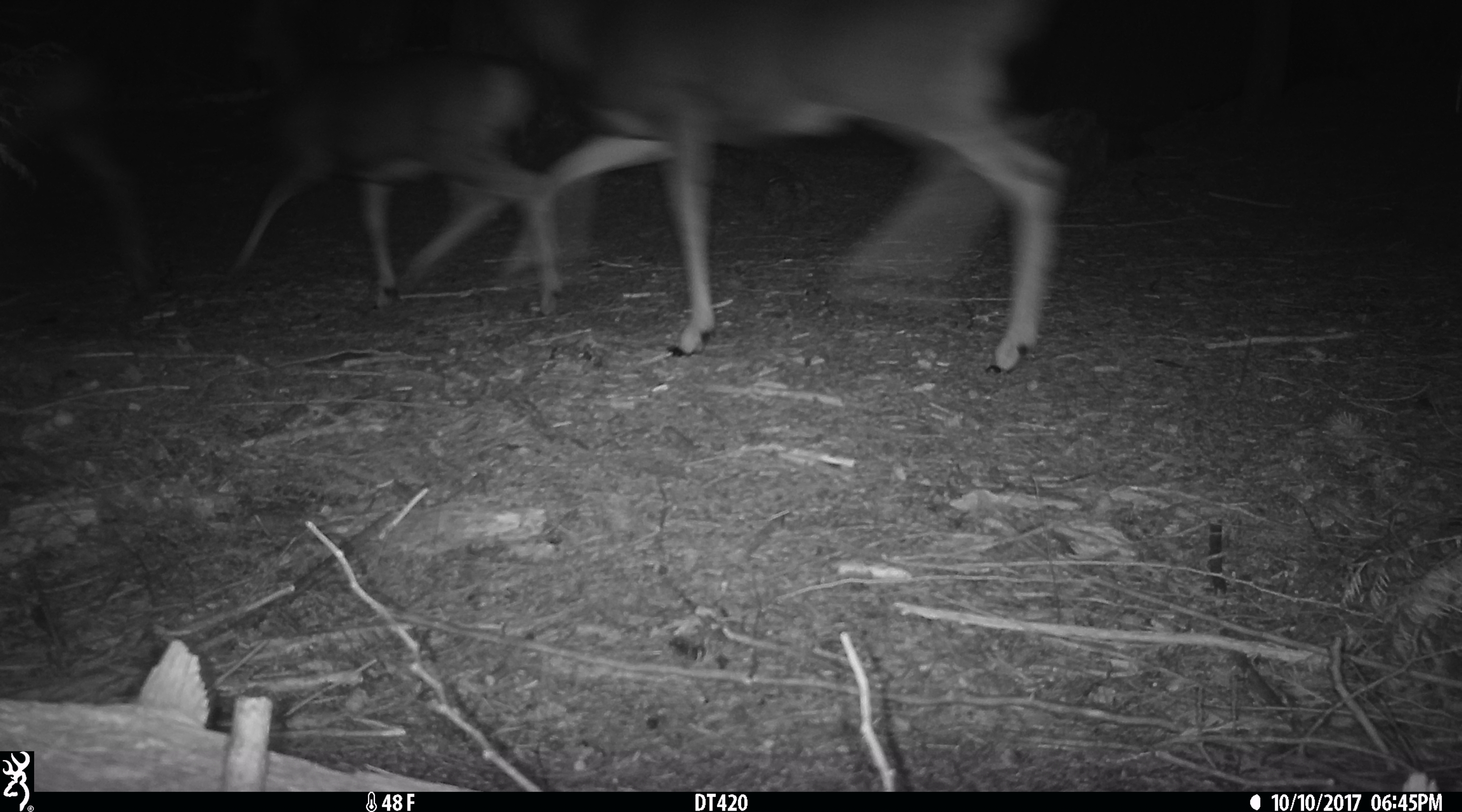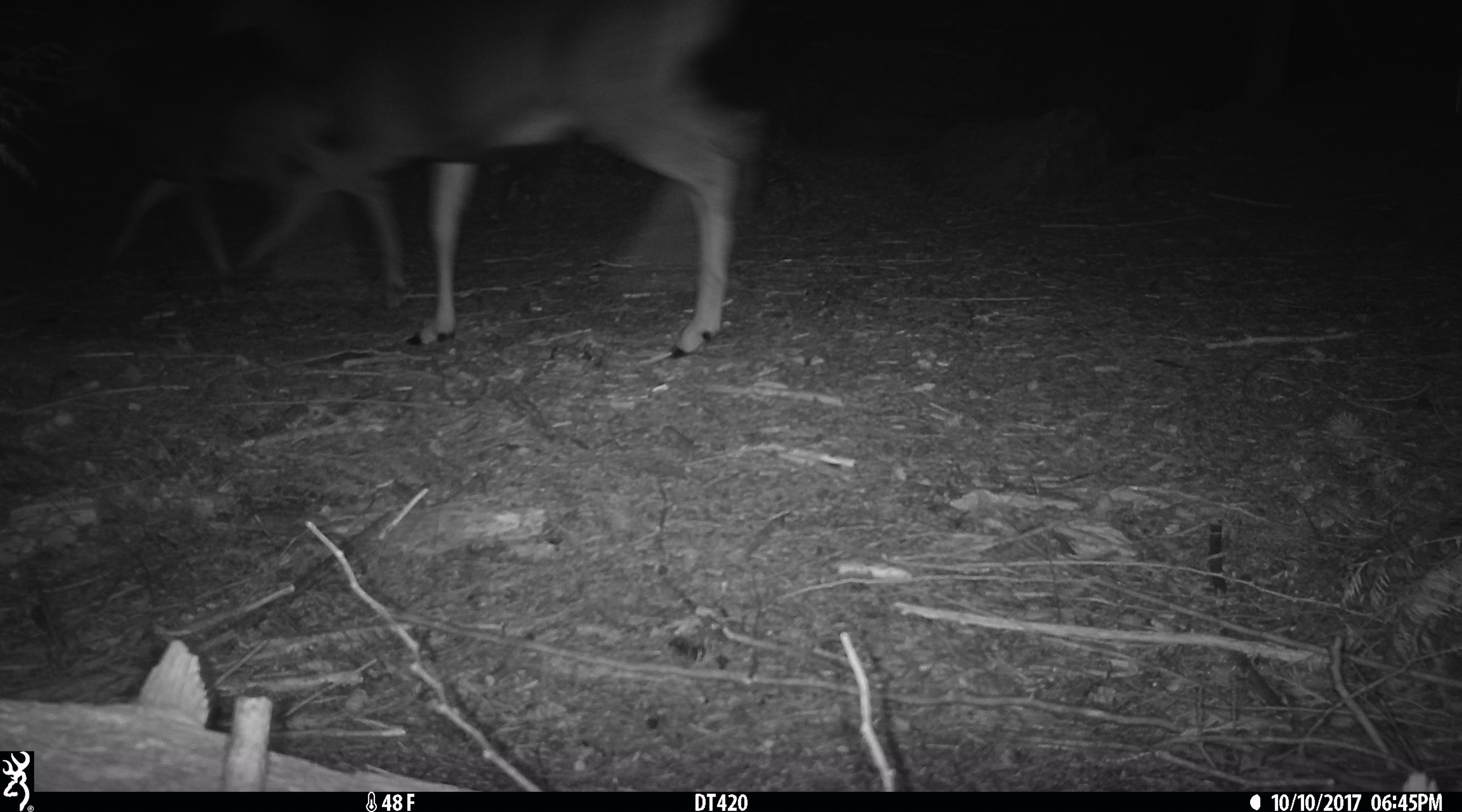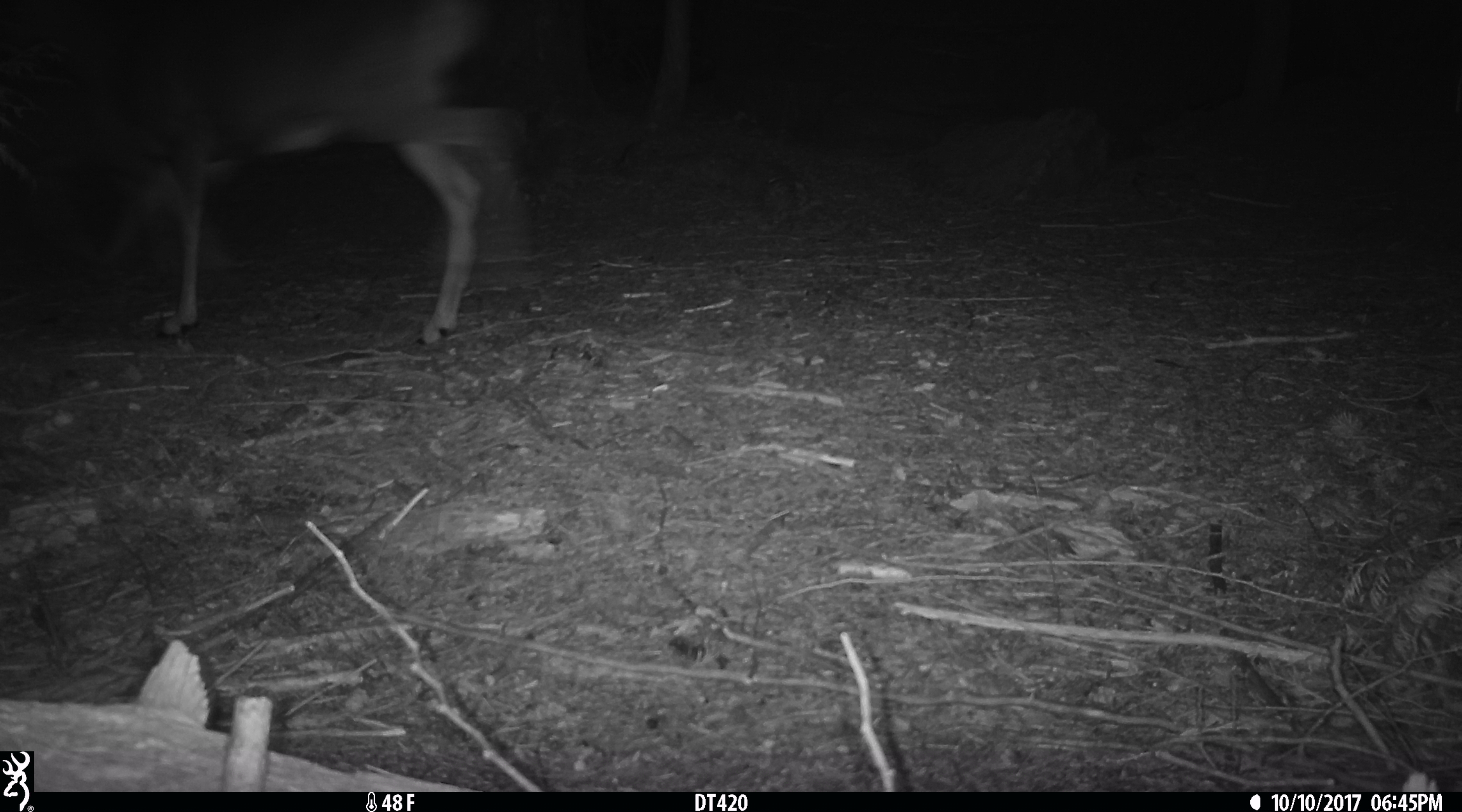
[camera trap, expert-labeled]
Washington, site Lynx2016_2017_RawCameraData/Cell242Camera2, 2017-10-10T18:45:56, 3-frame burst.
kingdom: Animalia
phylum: Chordata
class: Mammalia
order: Artiodactyla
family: Cervidae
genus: Odocoileus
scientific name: Odocoileus hemionus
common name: mule deer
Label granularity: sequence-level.